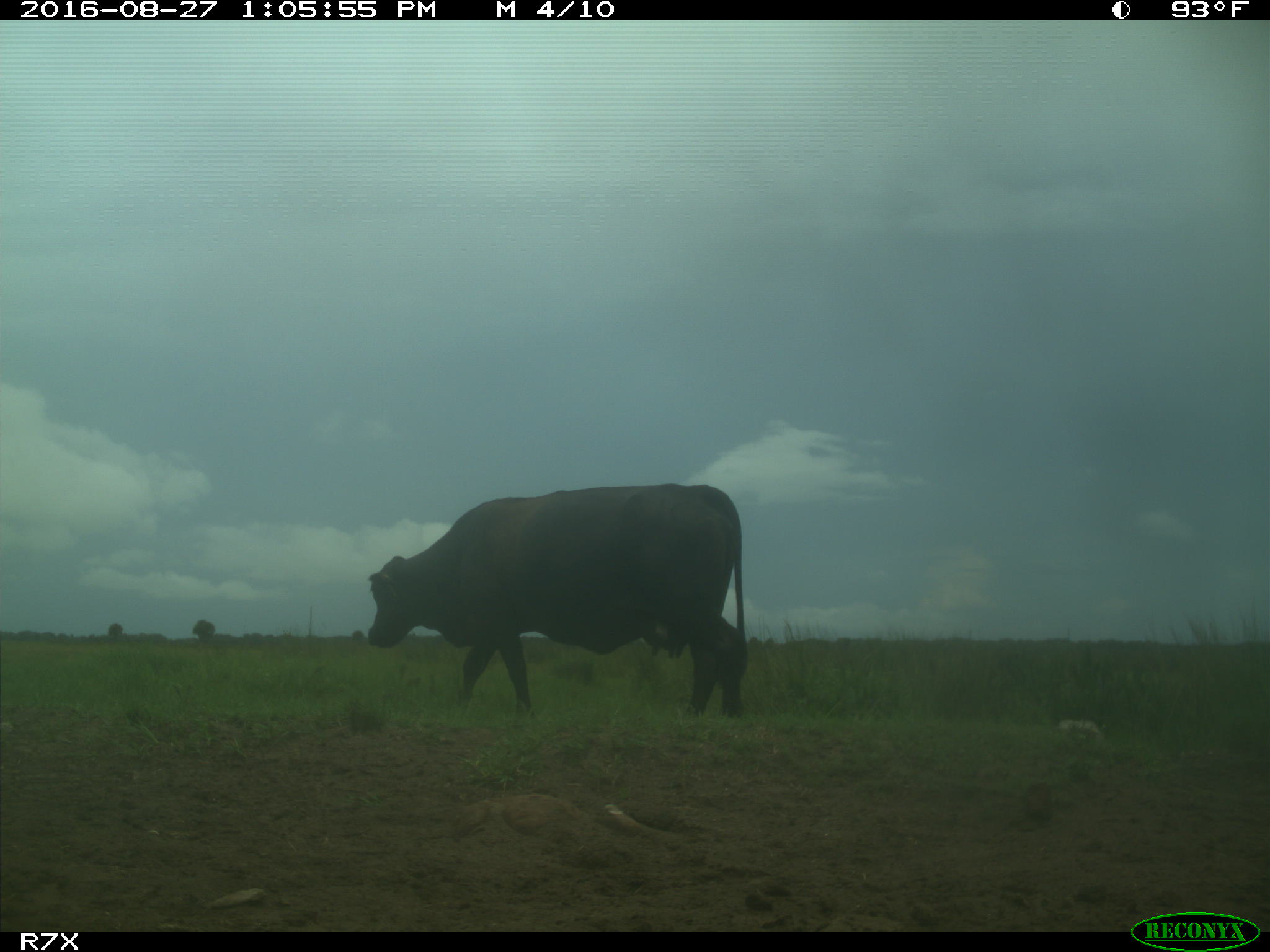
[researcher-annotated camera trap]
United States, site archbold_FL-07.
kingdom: Animalia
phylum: Chordata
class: Mammalia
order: Artiodactyla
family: Bovidae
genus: Bos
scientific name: Bos taurus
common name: domestic cow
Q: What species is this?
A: Bos taurus (domestic cow).